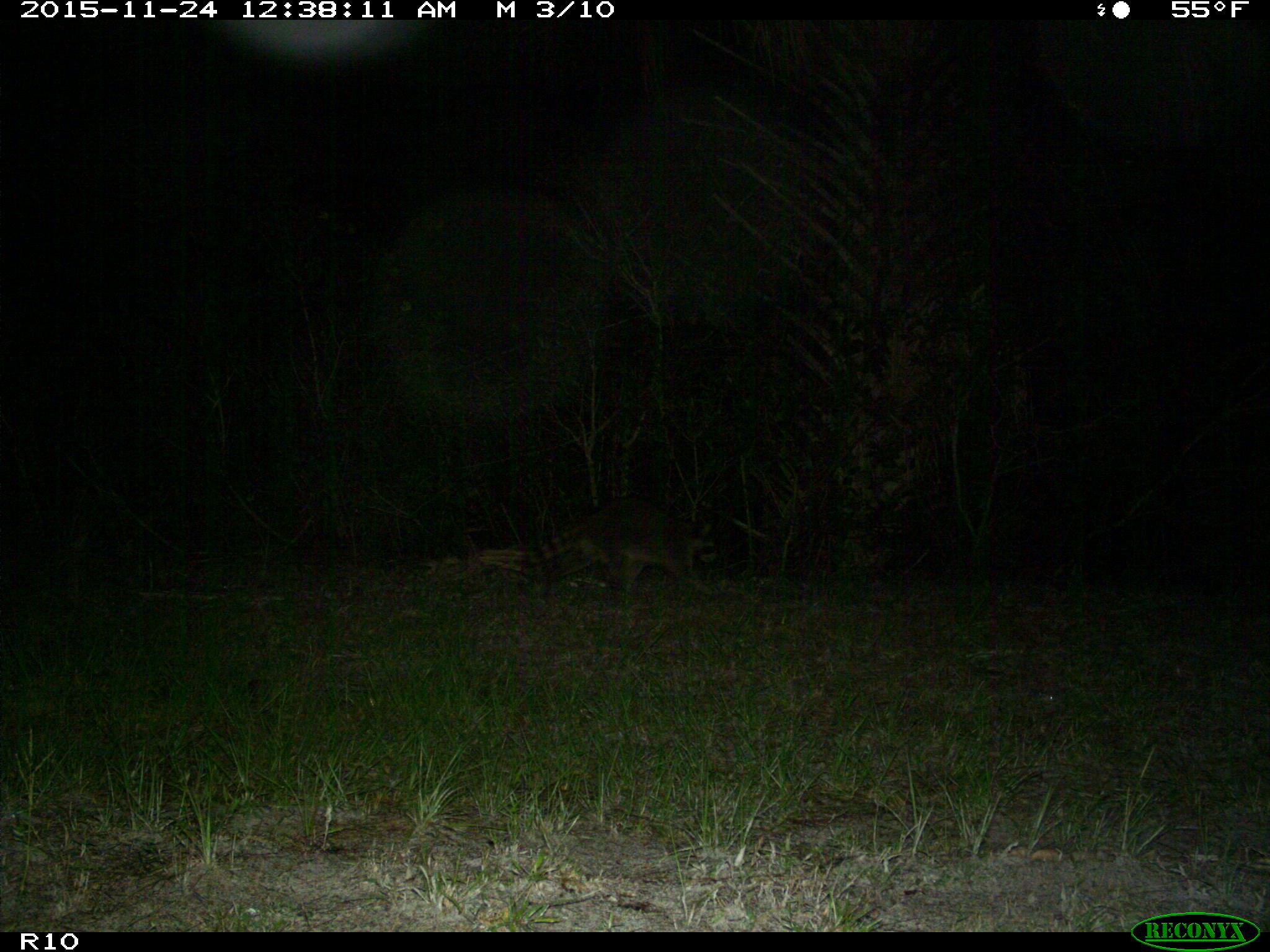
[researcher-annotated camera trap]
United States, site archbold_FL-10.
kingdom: Animalia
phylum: Chordata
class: Mammalia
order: Carnivora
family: Procyonidae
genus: Procyon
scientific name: Procyon lotor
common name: common raccoon